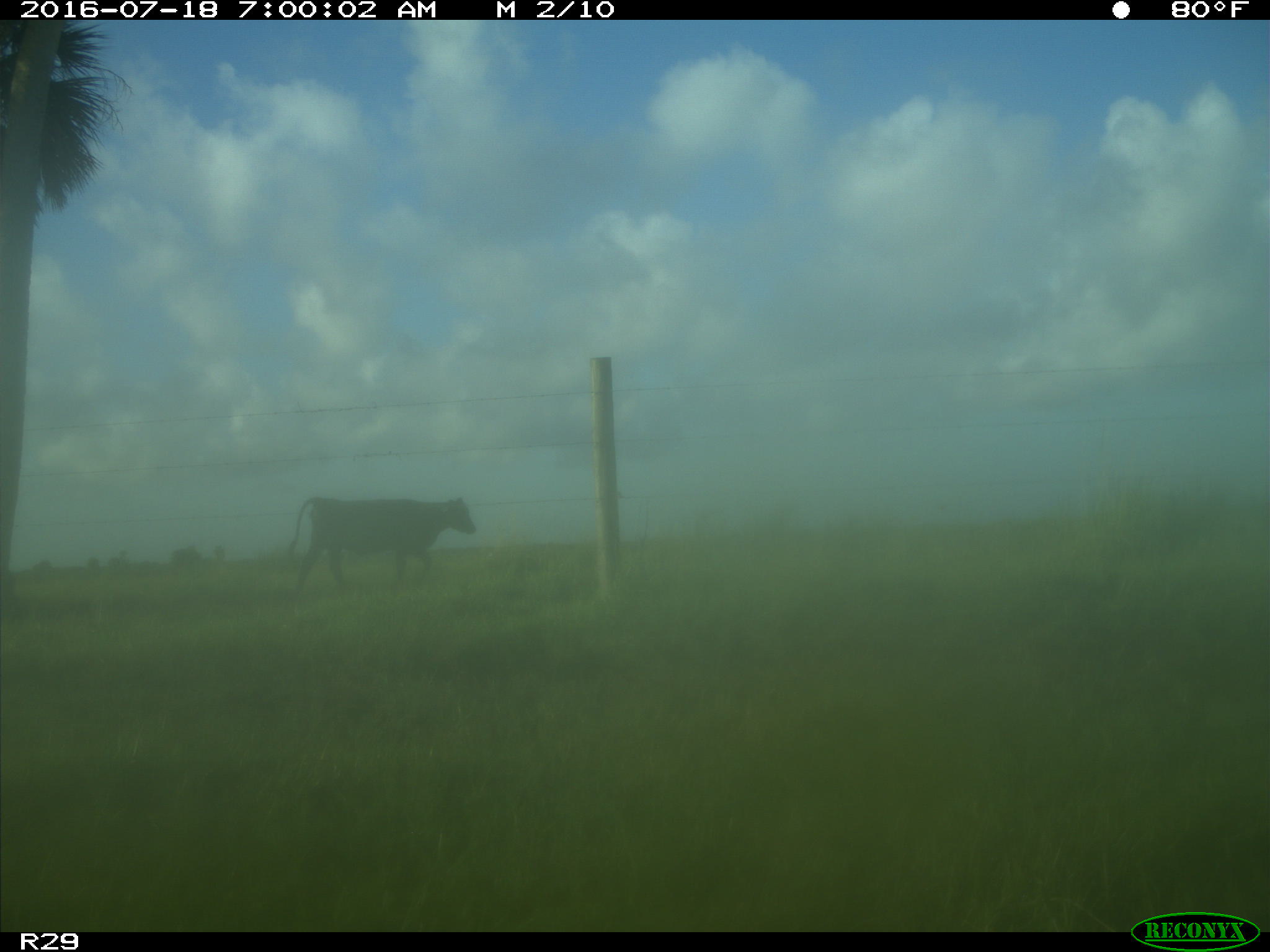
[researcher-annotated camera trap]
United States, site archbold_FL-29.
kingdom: Animalia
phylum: Chordata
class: Mammalia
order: Artiodactyla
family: Bovidae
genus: Bos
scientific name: Bos taurus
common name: domestic cow